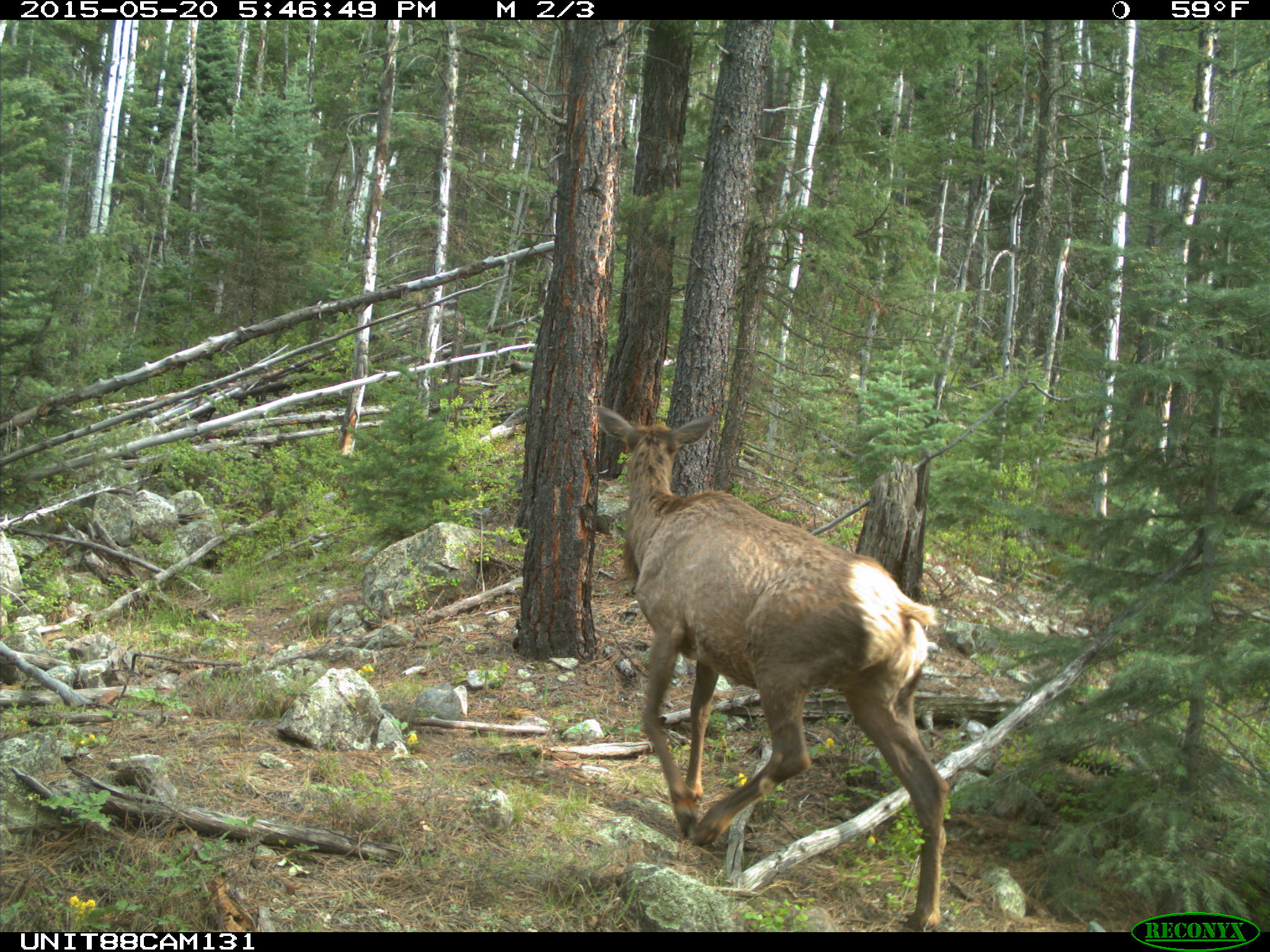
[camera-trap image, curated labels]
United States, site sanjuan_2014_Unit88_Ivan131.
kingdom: Animalia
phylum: Chordata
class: Mammalia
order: Artiodactyla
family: Cervidae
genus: Cervus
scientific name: Cervus elaphus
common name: red deer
Cervus elaphus (red deer).